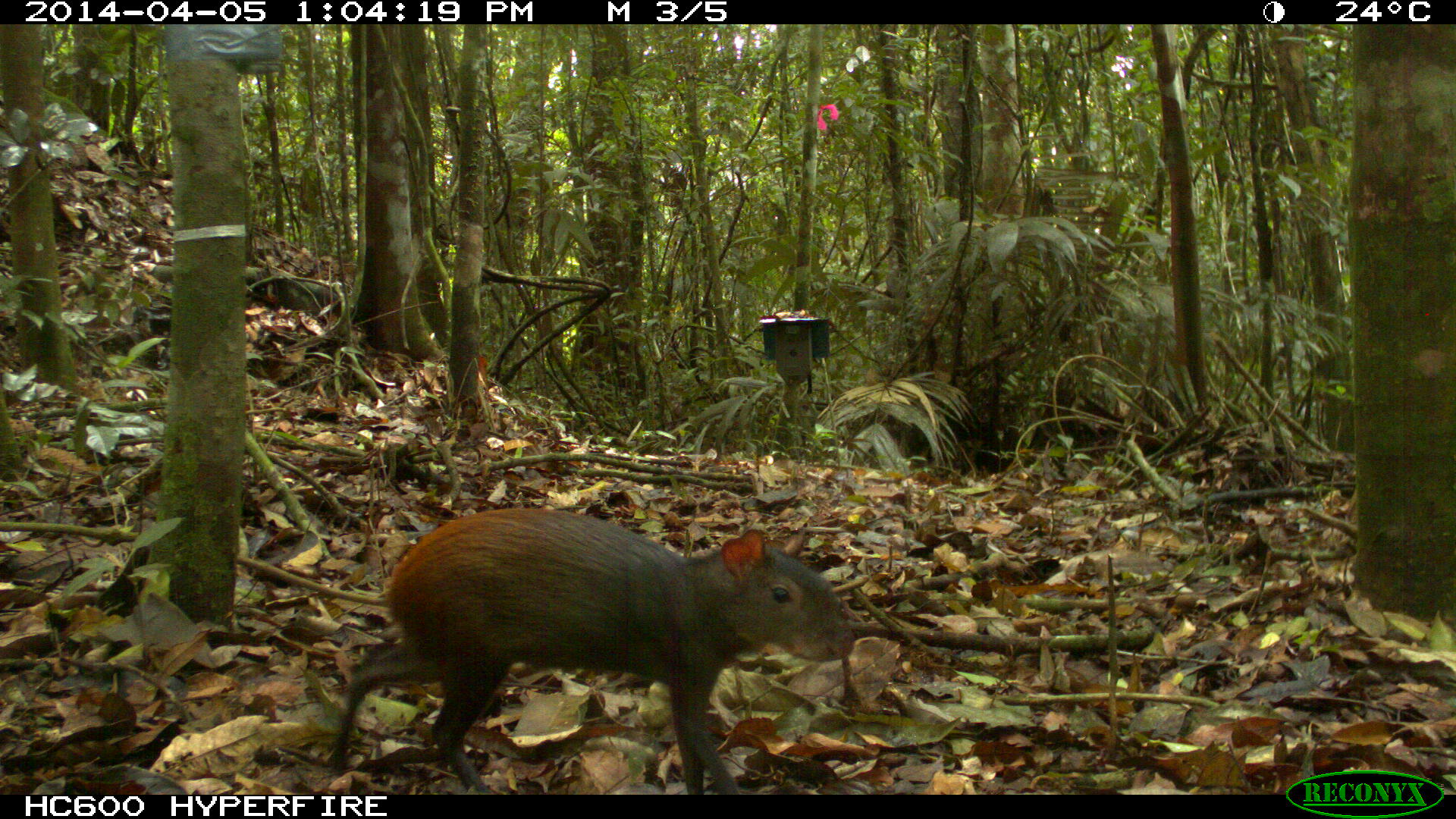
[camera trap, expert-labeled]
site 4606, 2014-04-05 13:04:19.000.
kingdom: Animalia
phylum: Chordata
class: Mammalia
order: Rodentia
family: Dasyproctidae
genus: Dasyprocta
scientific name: Dasyprocta leporina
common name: red-rumped agouti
Dasyprocta leporina (red-rumped agouti), count 1, age adult.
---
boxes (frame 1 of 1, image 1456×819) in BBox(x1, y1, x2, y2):
dasyprocta leporina: BBox(328, 506, 854, 794)